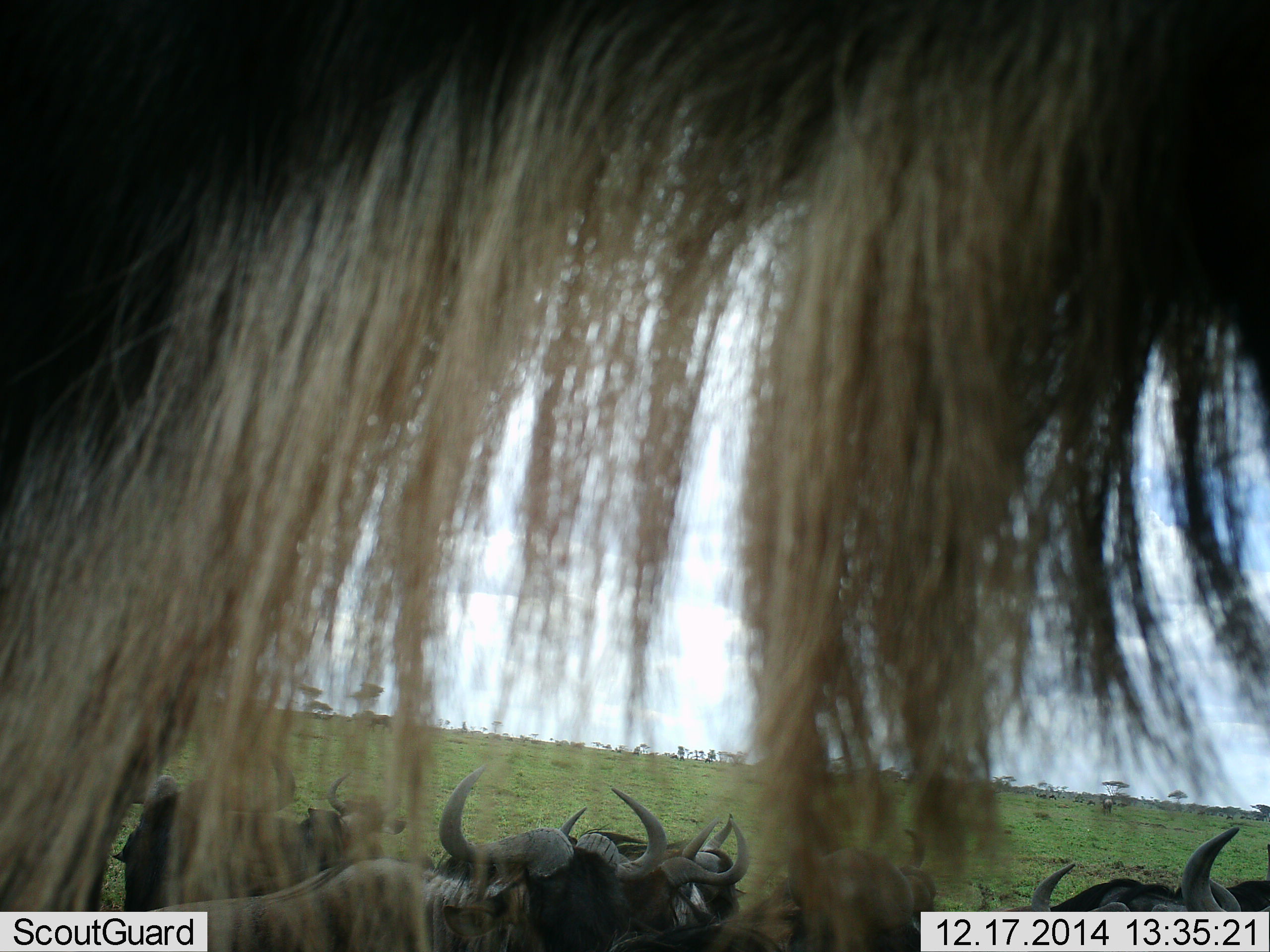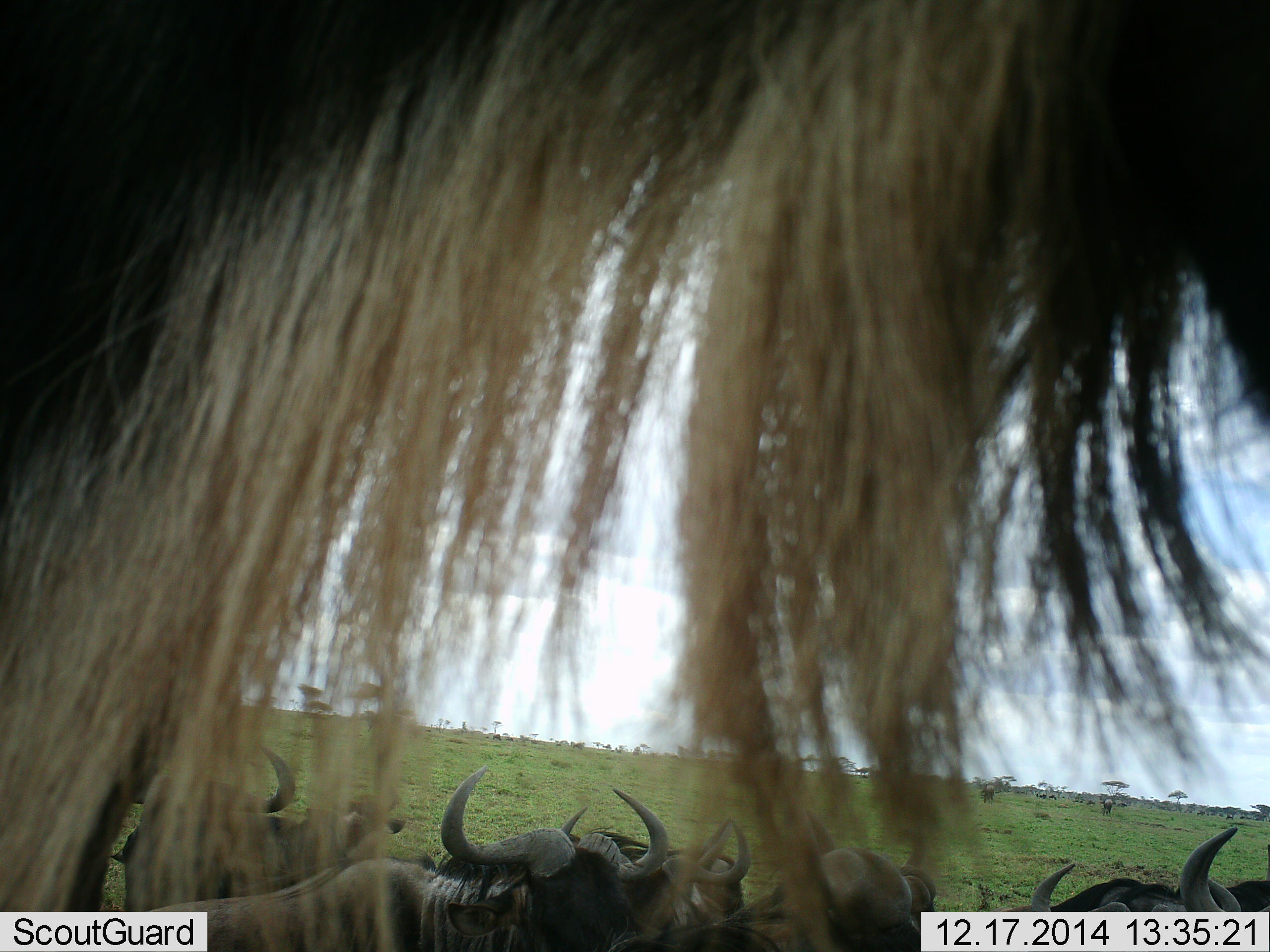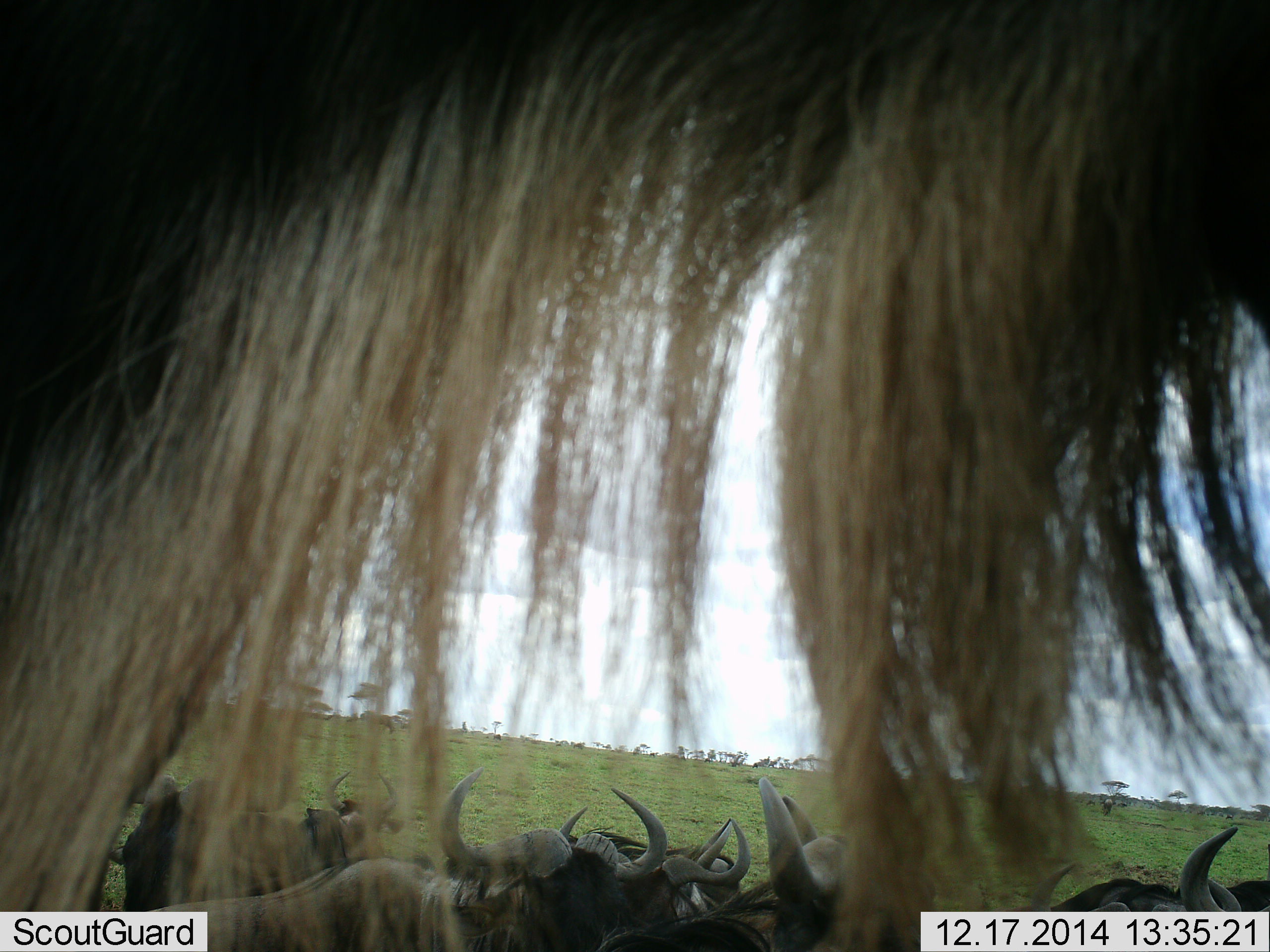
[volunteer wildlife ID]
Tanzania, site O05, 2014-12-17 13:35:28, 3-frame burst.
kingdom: Animalia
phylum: Chordata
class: Mammalia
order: Artiodactyla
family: Bovidae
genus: Connochaetes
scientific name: Connochaetes taurinus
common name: blue wildebeest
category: wildebeest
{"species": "wildebeest (blue wildebeest) (Connochaetes taurinus)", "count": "11-50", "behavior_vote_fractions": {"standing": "90%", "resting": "40%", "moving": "10%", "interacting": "0%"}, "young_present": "0%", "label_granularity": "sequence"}